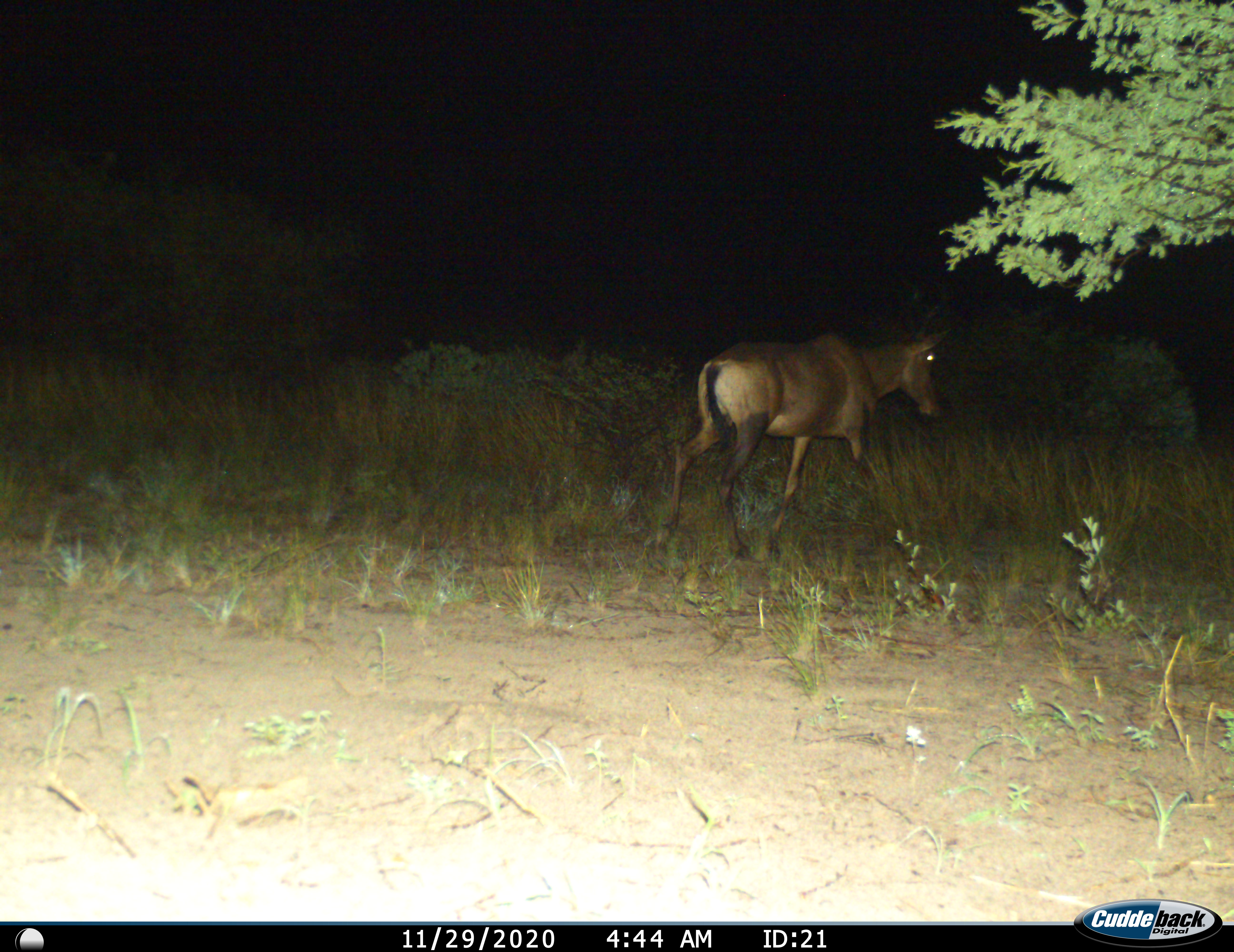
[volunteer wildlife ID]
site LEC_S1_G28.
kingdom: Animalia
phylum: Chordata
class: Mammalia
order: Artiodactyla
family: Bovidae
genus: Alcelaphus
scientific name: Alcelaphus buselaphus caama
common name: red hartebeest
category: hartebeestred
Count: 1.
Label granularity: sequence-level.